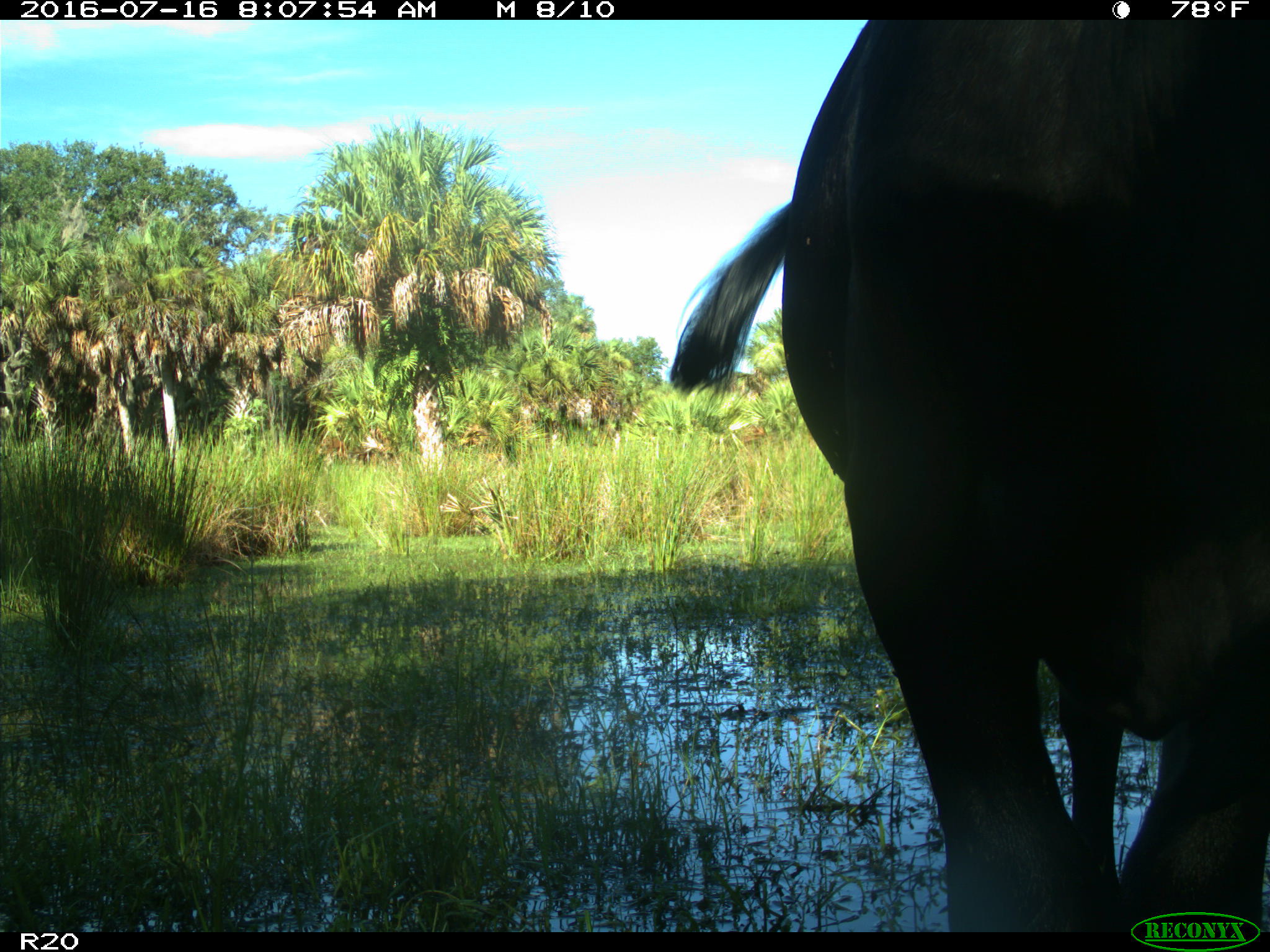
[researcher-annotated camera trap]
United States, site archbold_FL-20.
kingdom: Animalia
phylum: Chordata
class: Mammalia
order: Artiodactyla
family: Bovidae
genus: Bos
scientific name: Bos taurus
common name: domestic cow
Bos taurus (domestic cow).